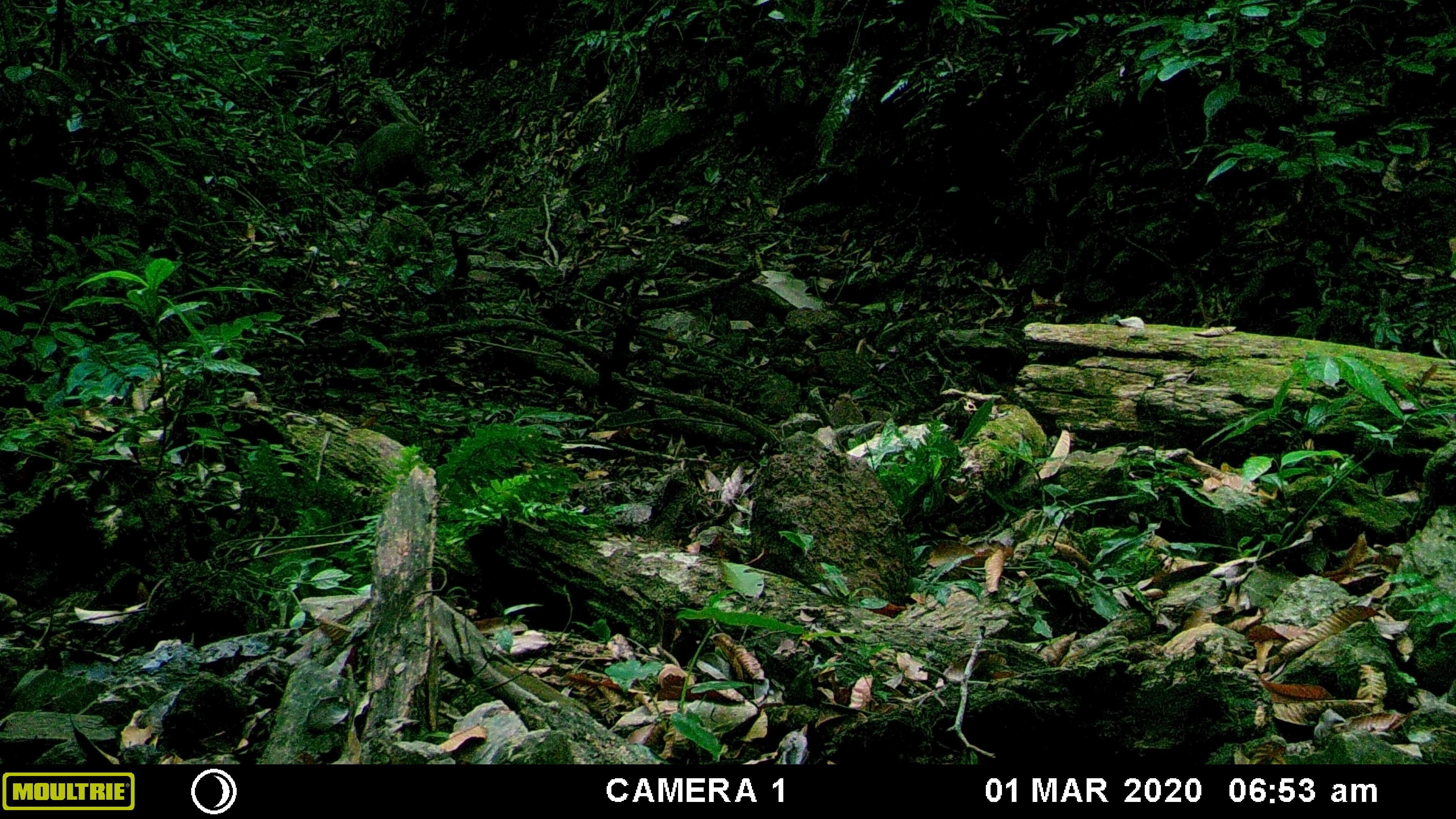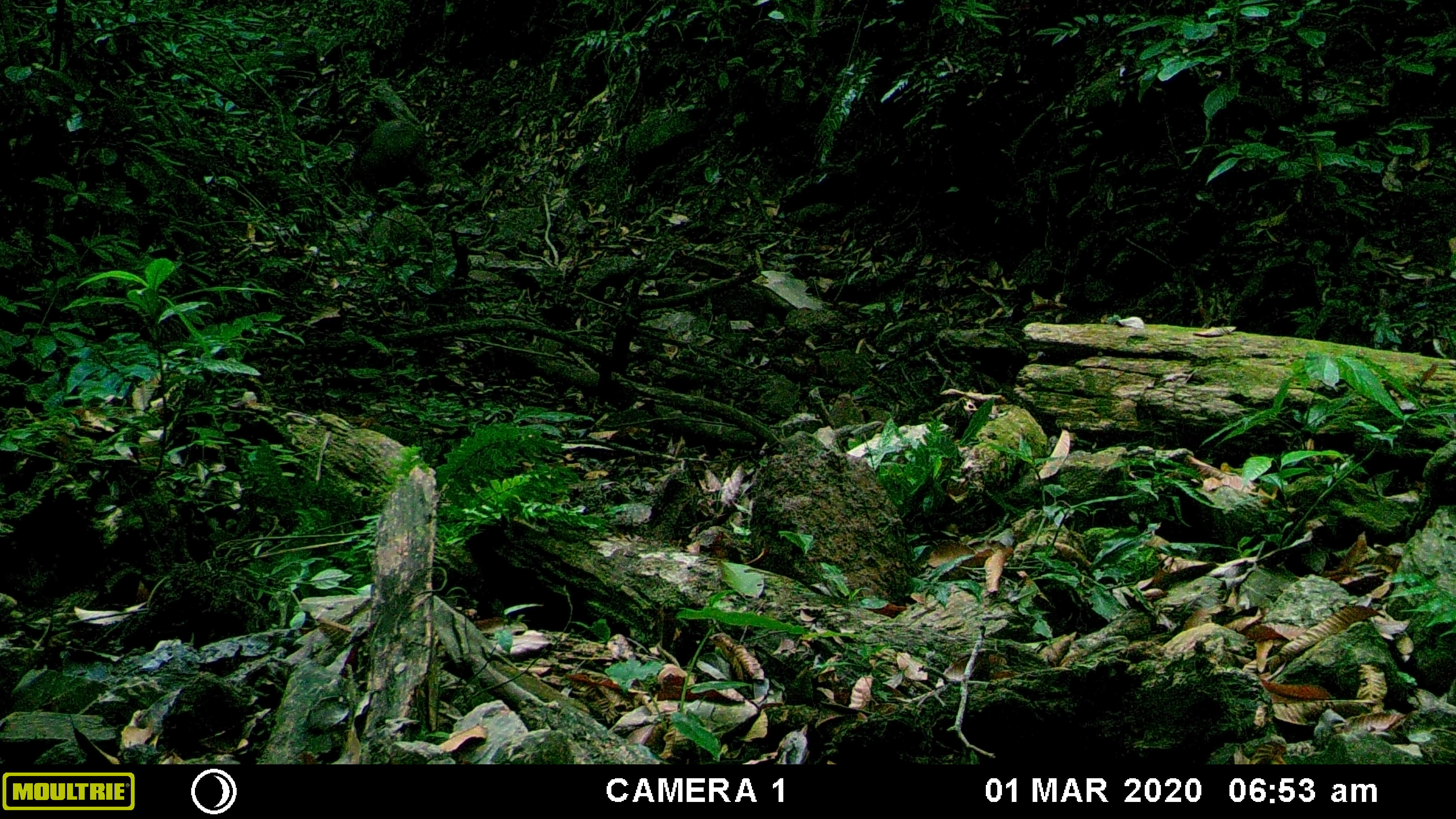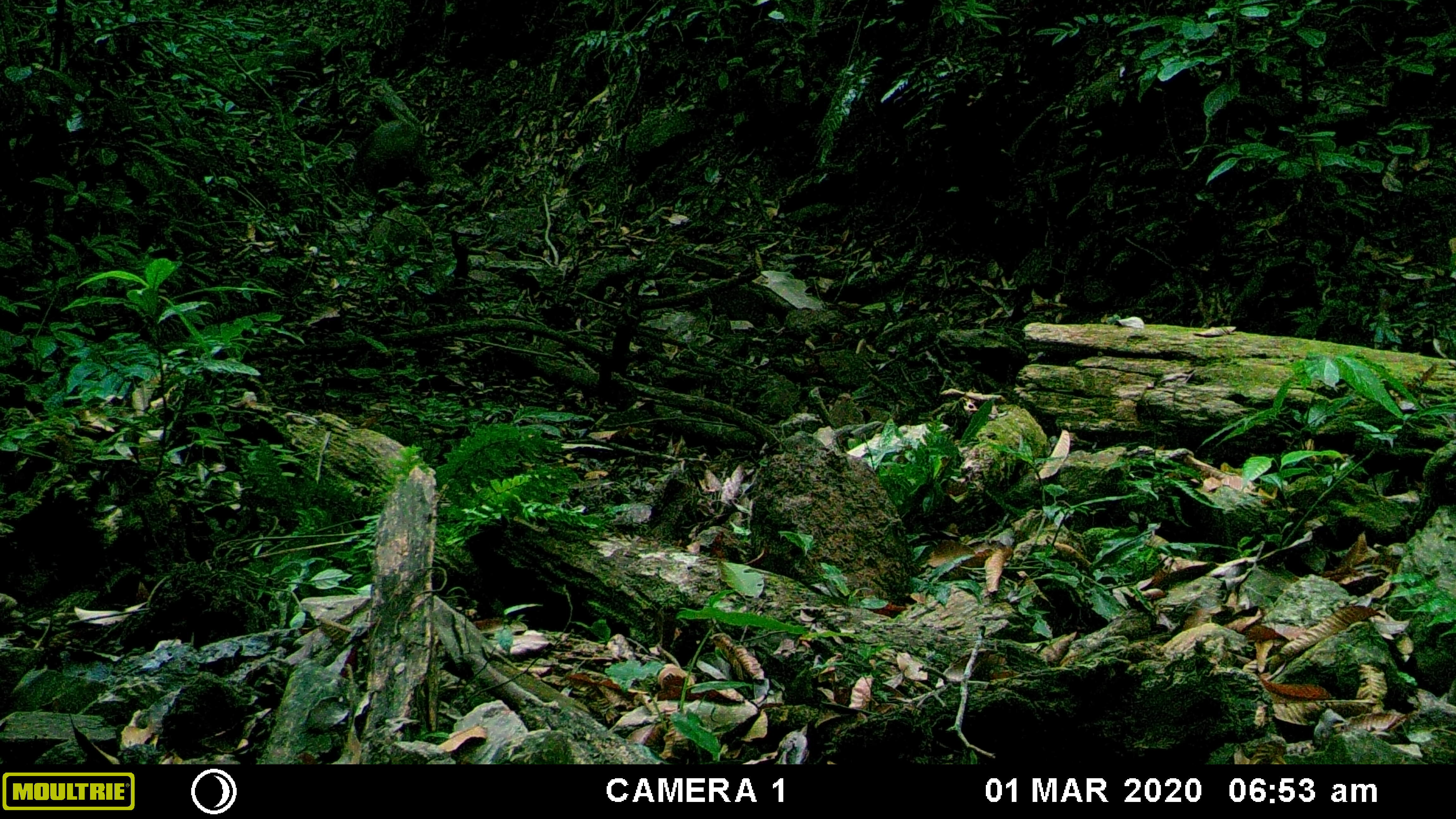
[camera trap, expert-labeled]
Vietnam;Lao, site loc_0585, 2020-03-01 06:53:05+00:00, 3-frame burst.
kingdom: Animalia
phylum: Chordata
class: Mammalia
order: Artiodactyla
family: Suidae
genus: Sus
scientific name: Sus scrofa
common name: eurasian wild pig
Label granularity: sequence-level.